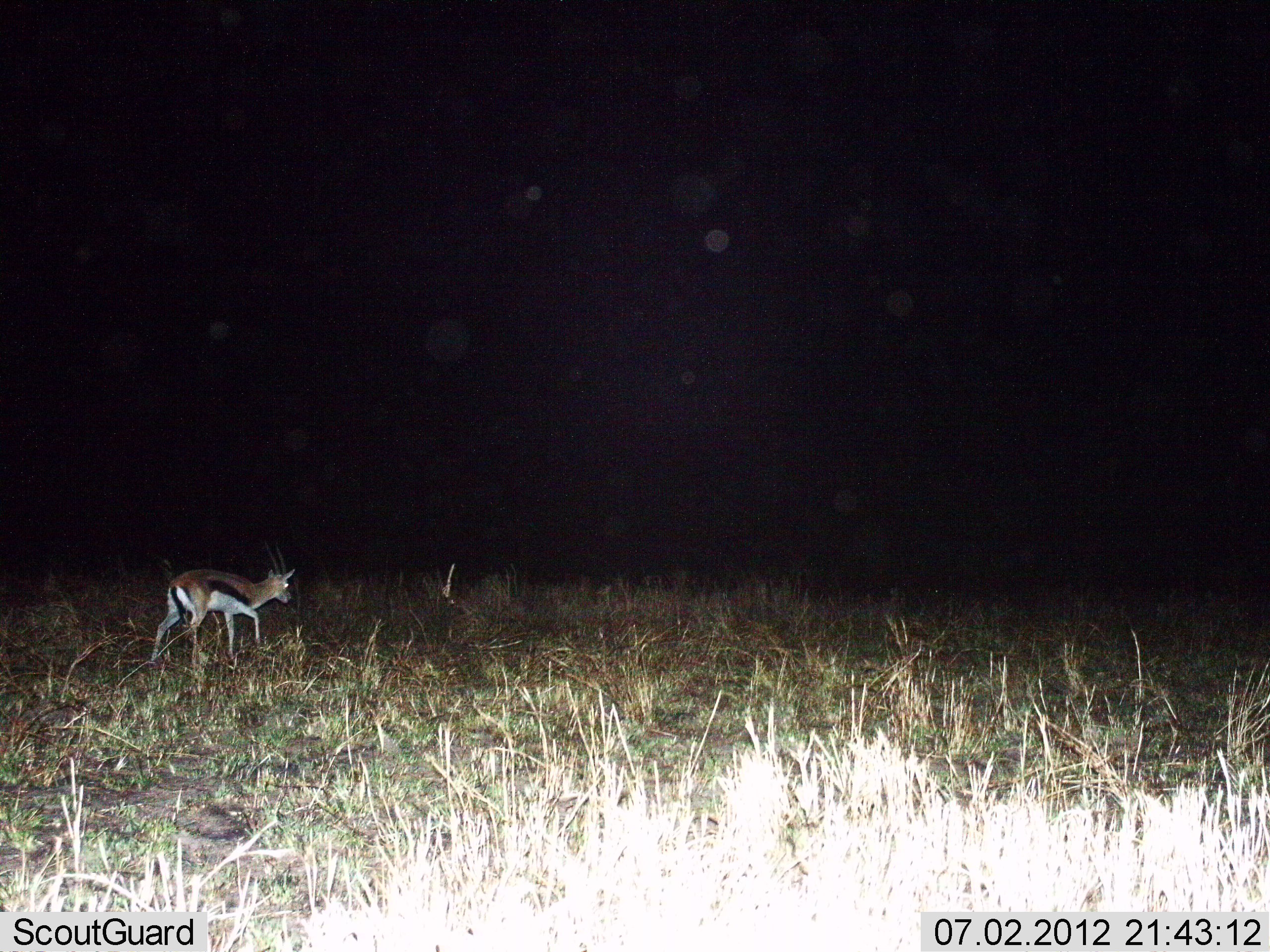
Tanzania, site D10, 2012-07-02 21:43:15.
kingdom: Animalia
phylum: Chordata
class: Mammalia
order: Artiodactyla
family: Bovidae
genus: Eudorcas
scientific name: Eudorcas thomsonii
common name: thomson's gazelle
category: gazellethomsons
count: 1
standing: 30%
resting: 0%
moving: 70%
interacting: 0%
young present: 0%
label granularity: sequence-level